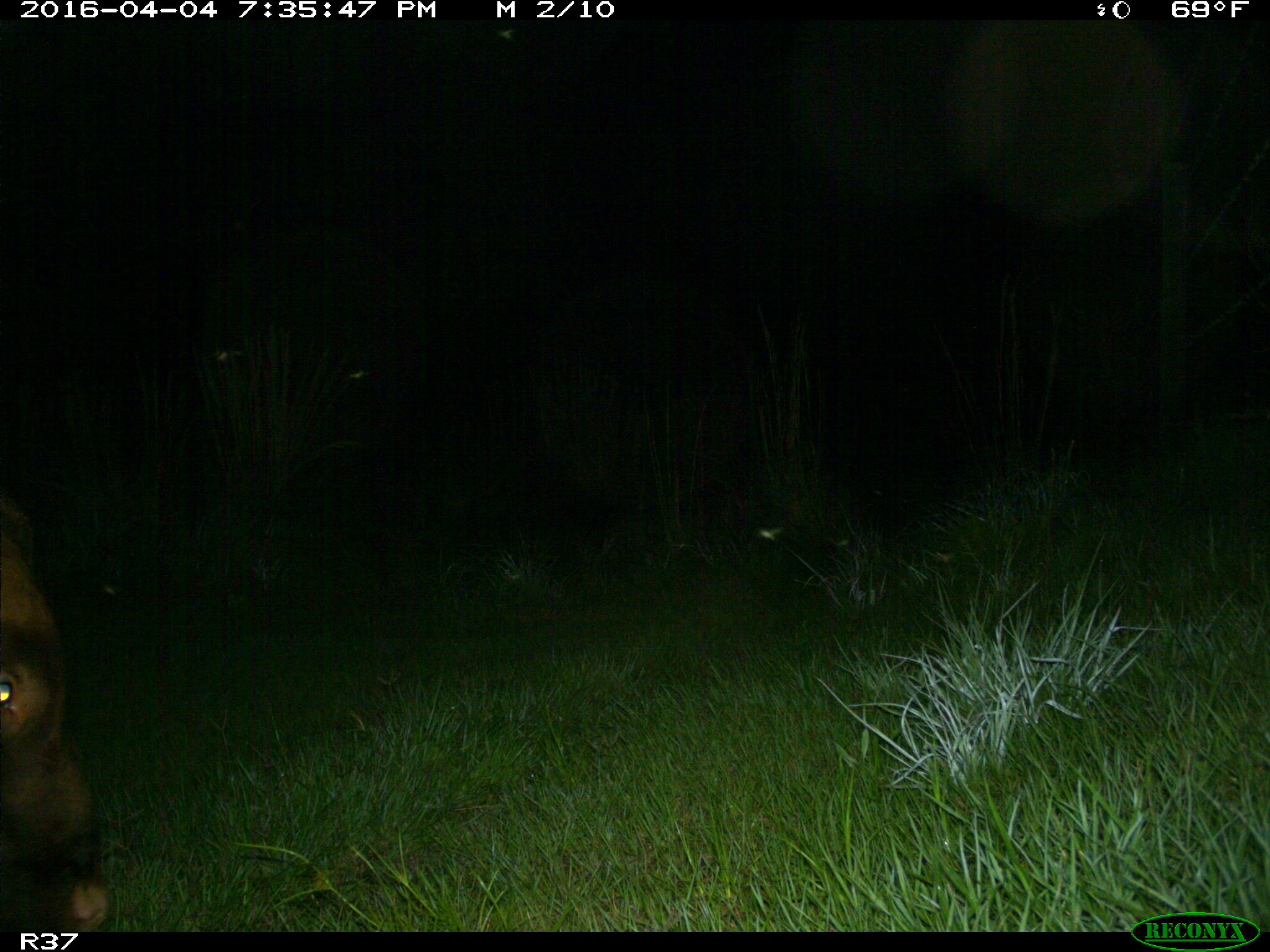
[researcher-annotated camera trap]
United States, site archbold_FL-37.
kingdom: Animalia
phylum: Chordata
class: Mammalia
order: Artiodactyla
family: Bovidae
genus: Bos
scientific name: Bos taurus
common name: domestic cow